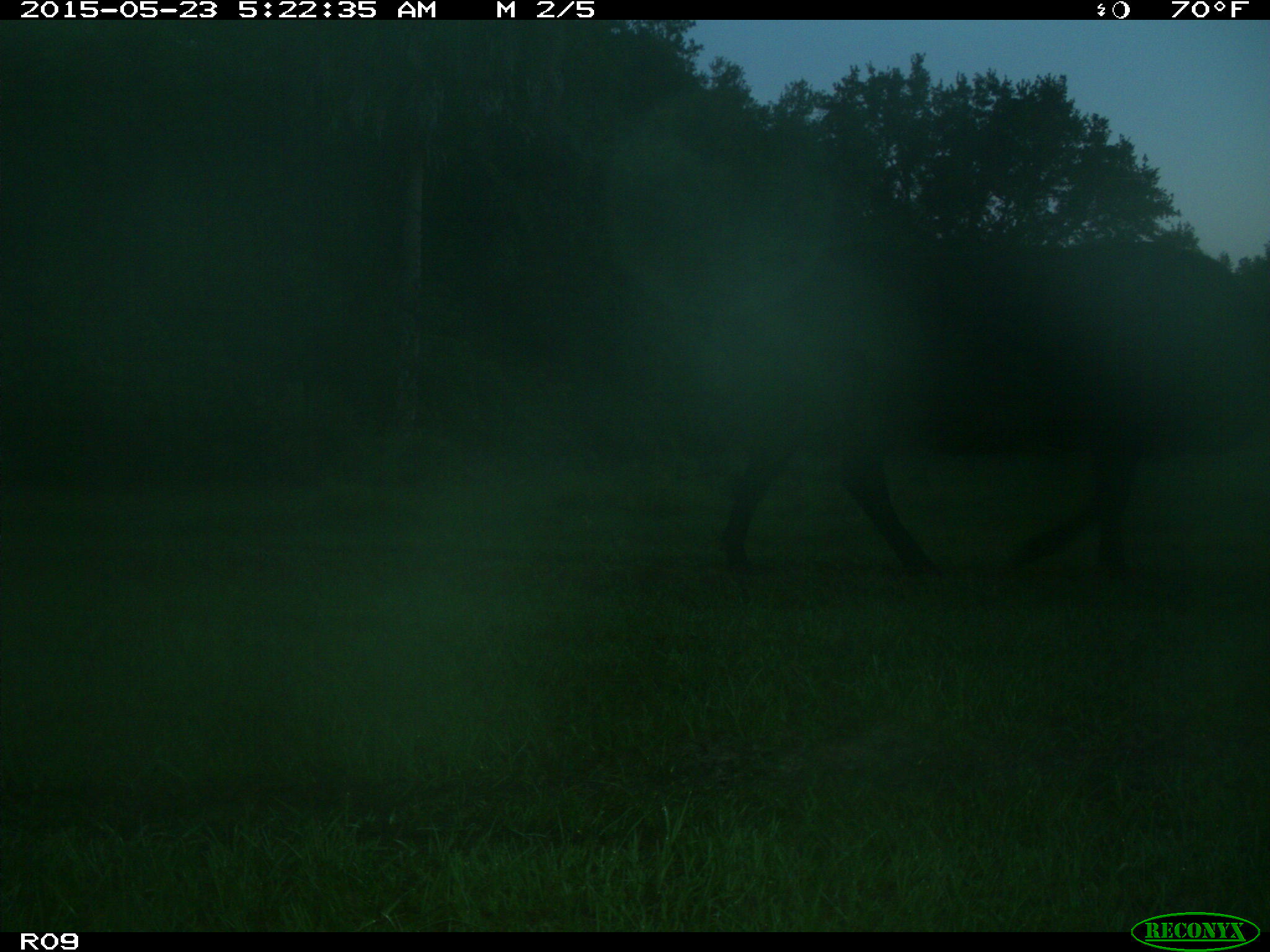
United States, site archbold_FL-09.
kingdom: Animalia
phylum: Chordata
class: Mammalia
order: Artiodactyla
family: Bovidae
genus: Bos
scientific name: Bos taurus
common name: domestic cow